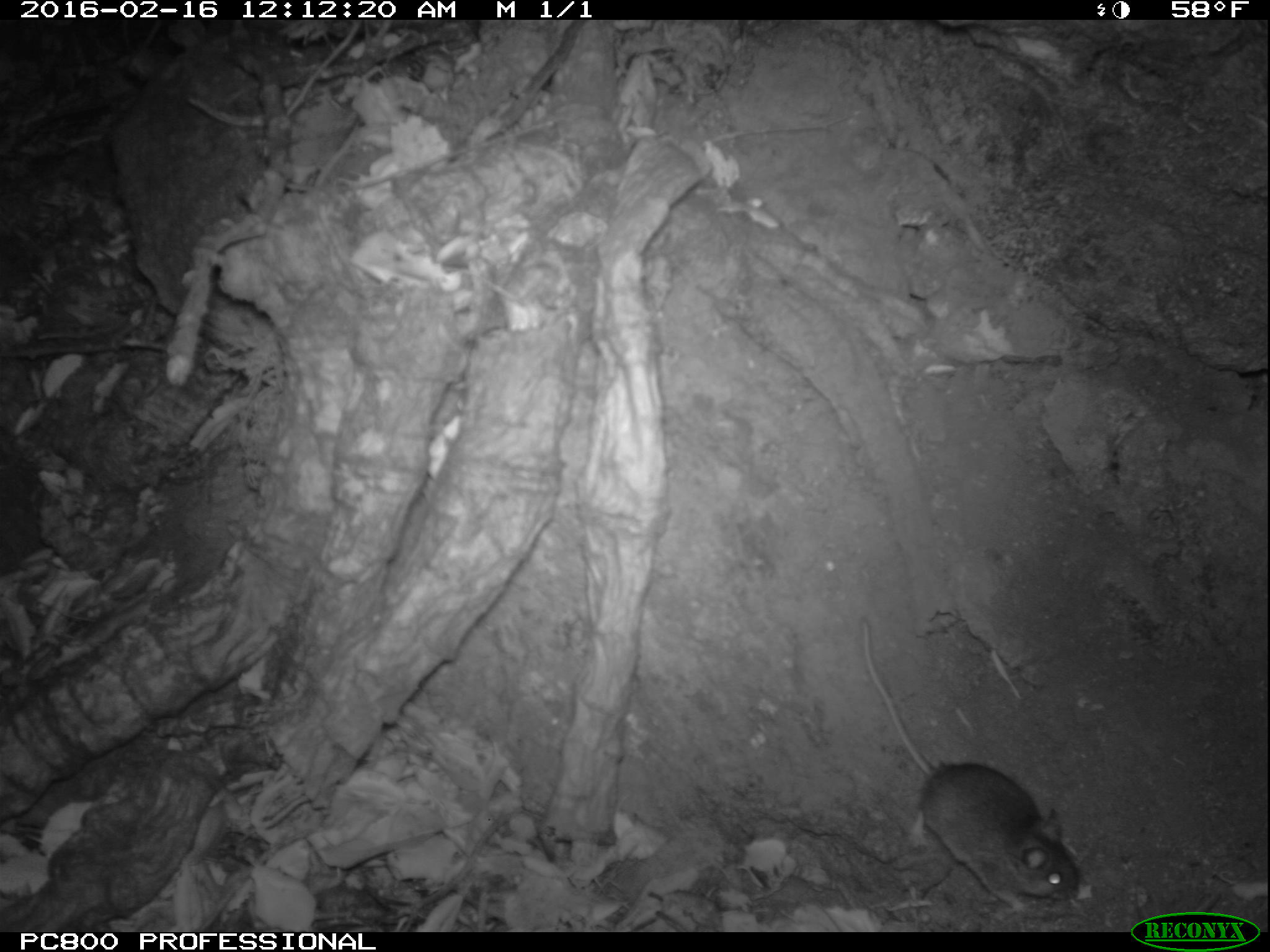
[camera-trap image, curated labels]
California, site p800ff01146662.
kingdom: Animalia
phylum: Chordata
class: Mammalia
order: Rodentia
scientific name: Rodentia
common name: rodent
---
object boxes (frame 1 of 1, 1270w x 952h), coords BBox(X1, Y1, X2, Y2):
rodent: BBox(862, 617, 1080, 919)